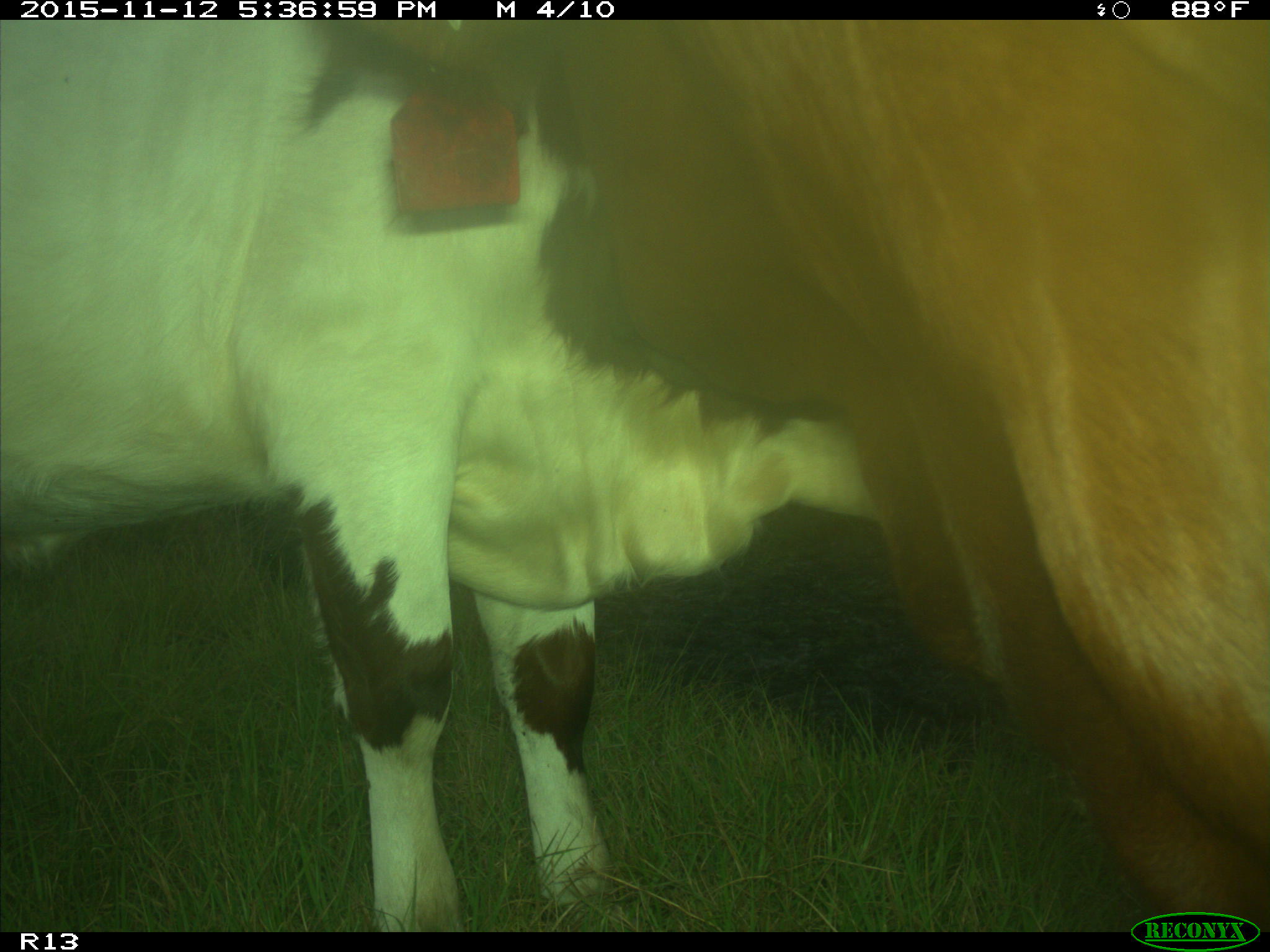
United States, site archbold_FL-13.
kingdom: Animalia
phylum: Chordata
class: Mammalia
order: Artiodactyla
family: Bovidae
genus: Bos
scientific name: Bos taurus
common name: domestic cow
Bos taurus (domestic cow).